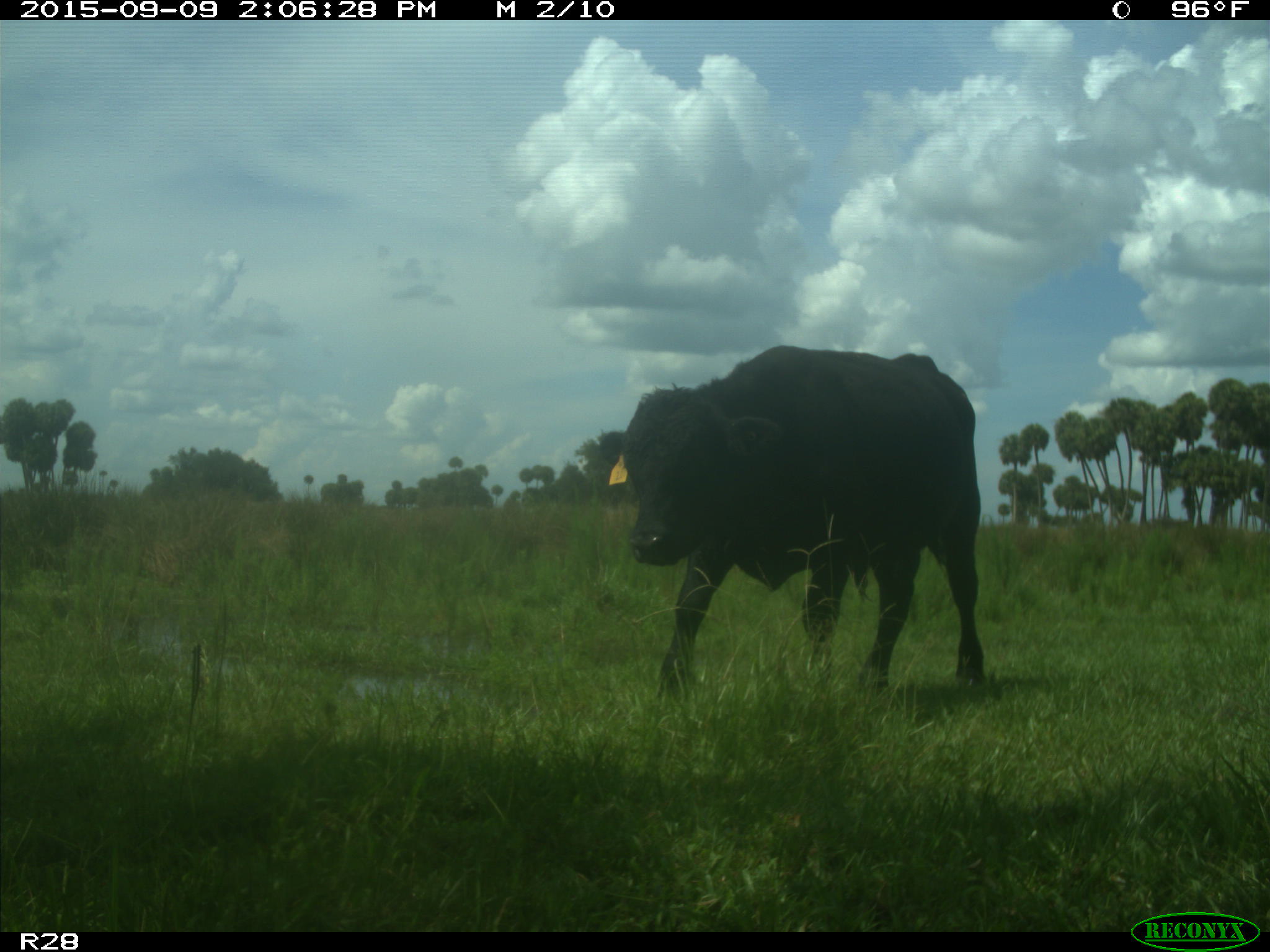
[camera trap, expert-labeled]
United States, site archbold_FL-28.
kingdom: Animalia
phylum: Chordata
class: Mammalia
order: Artiodactyla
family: Bovidae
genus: Bos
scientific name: Bos taurus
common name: domestic cow